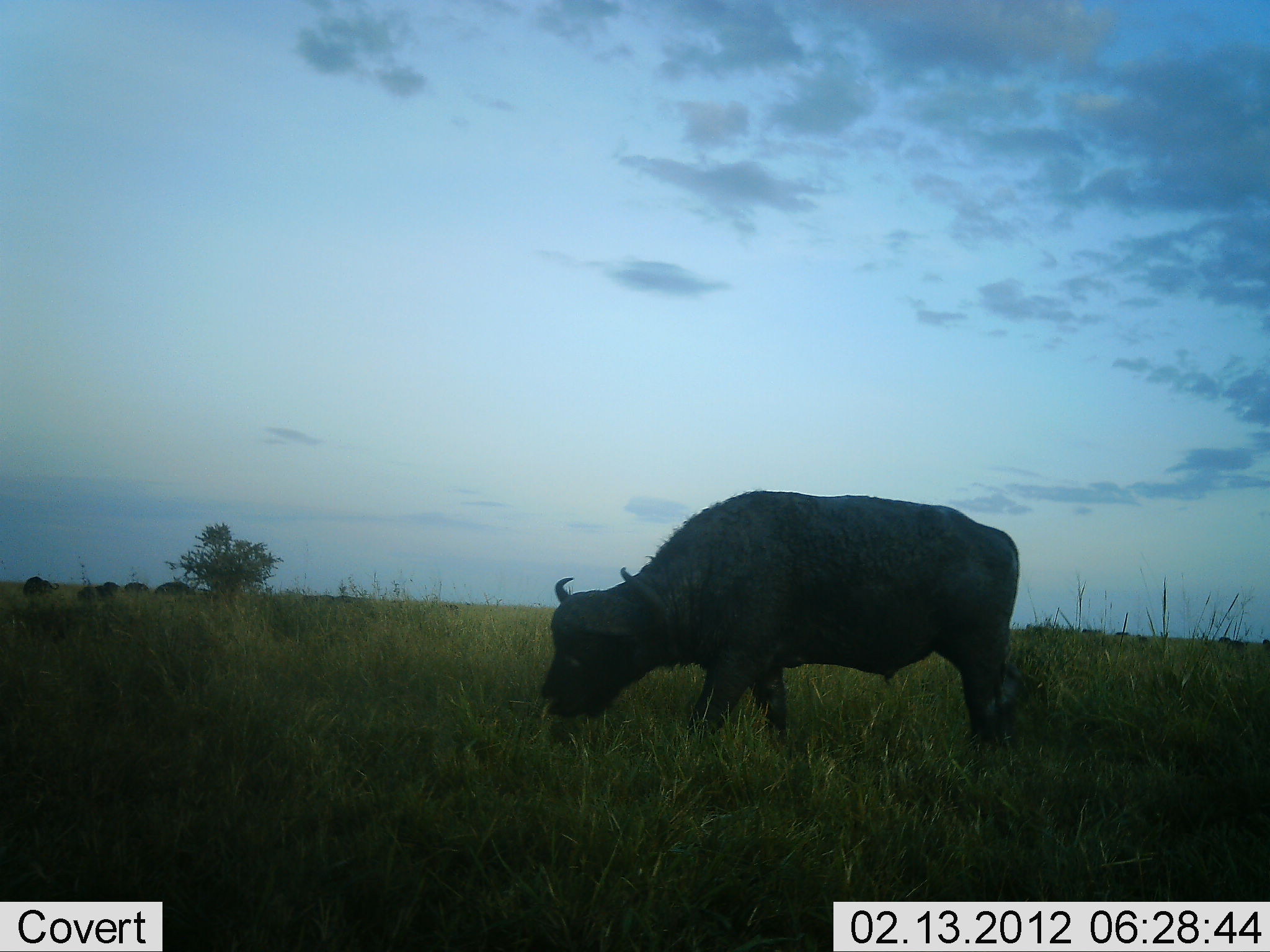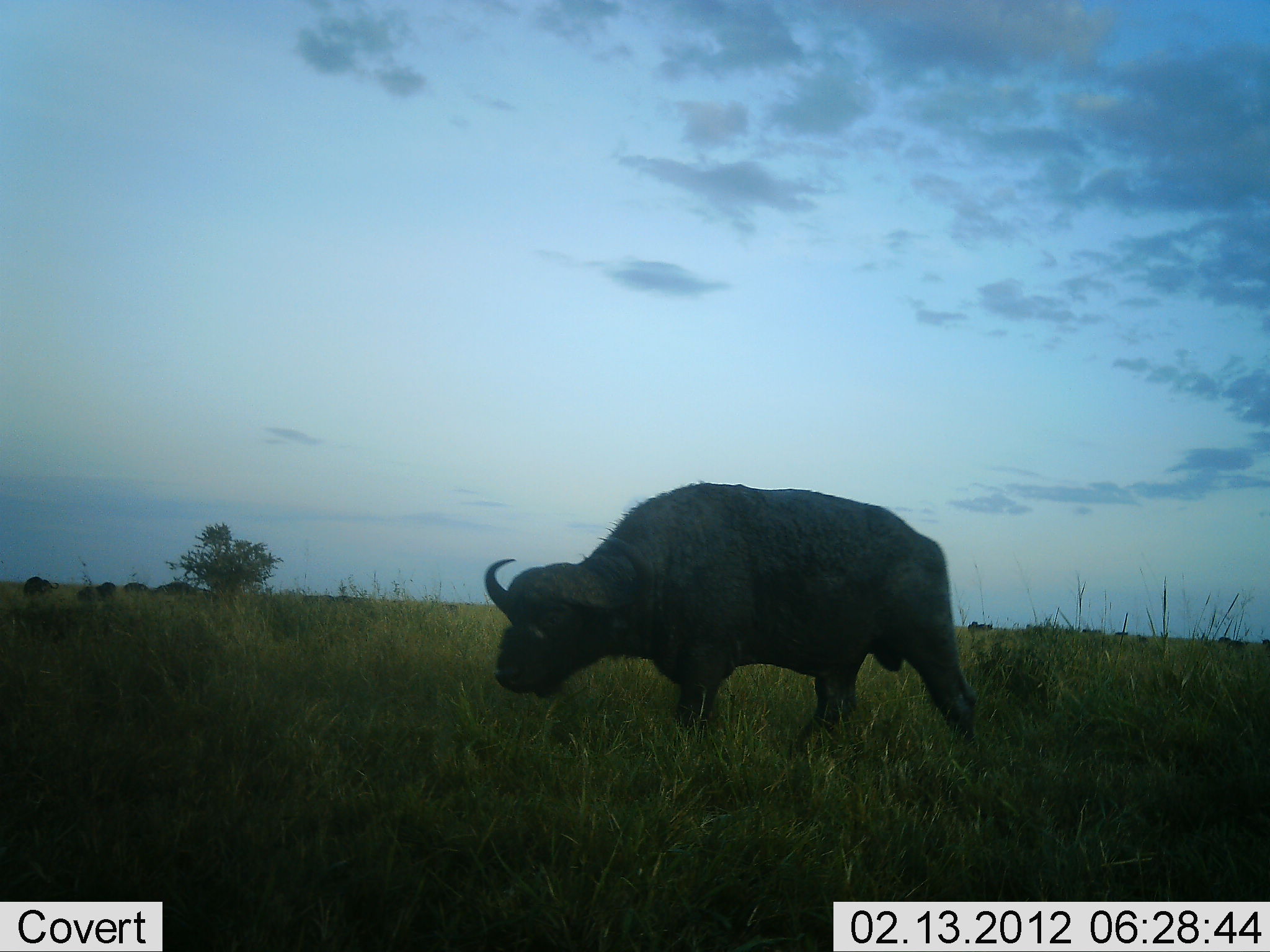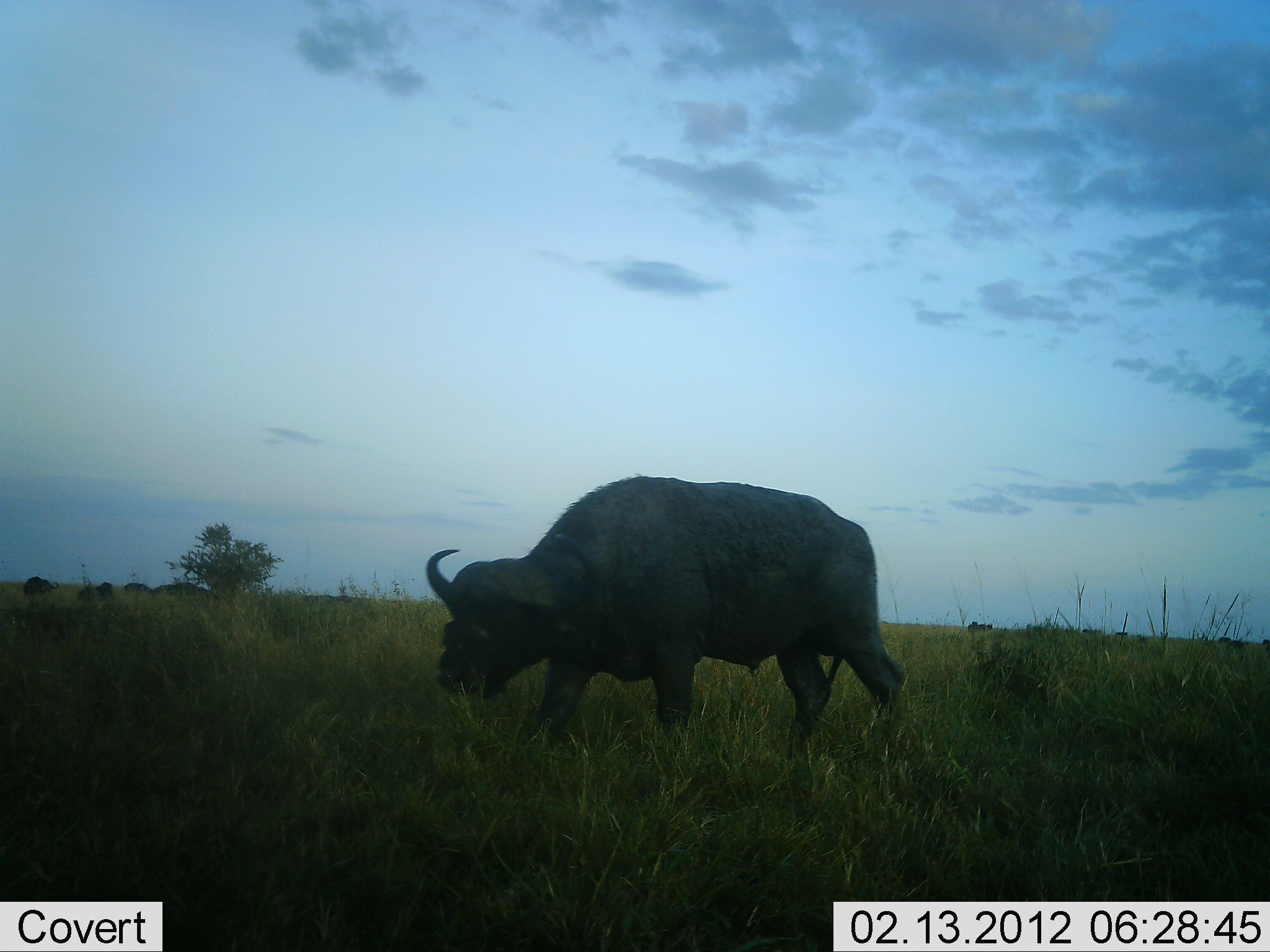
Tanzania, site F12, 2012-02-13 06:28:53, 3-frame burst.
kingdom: Animalia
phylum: Chordata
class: Mammalia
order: Artiodactyla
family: Bovidae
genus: Syncerus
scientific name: Syncerus caffer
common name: cape buffalo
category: buffalo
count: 1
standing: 21%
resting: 0%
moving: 63%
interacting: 0%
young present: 0%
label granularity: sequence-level